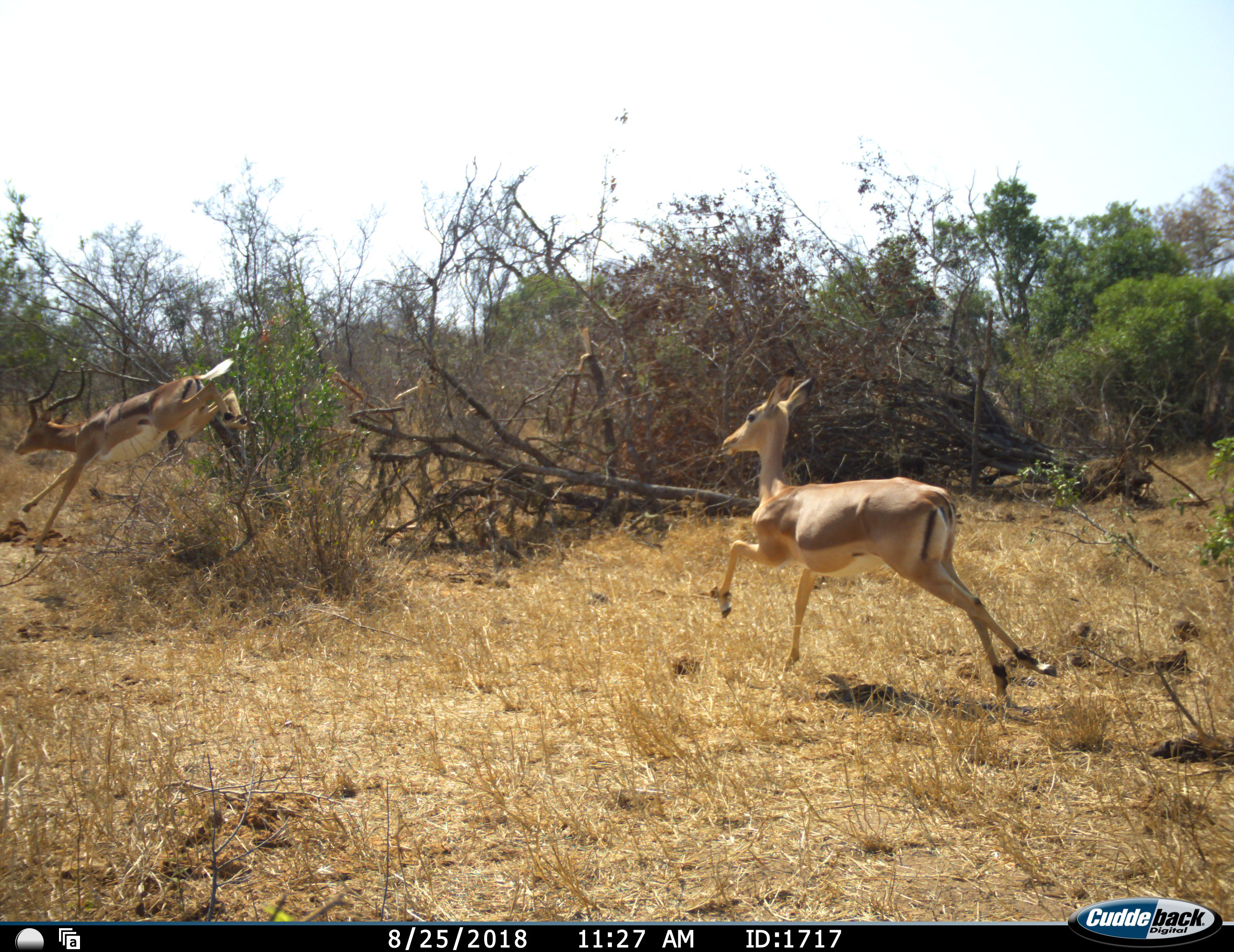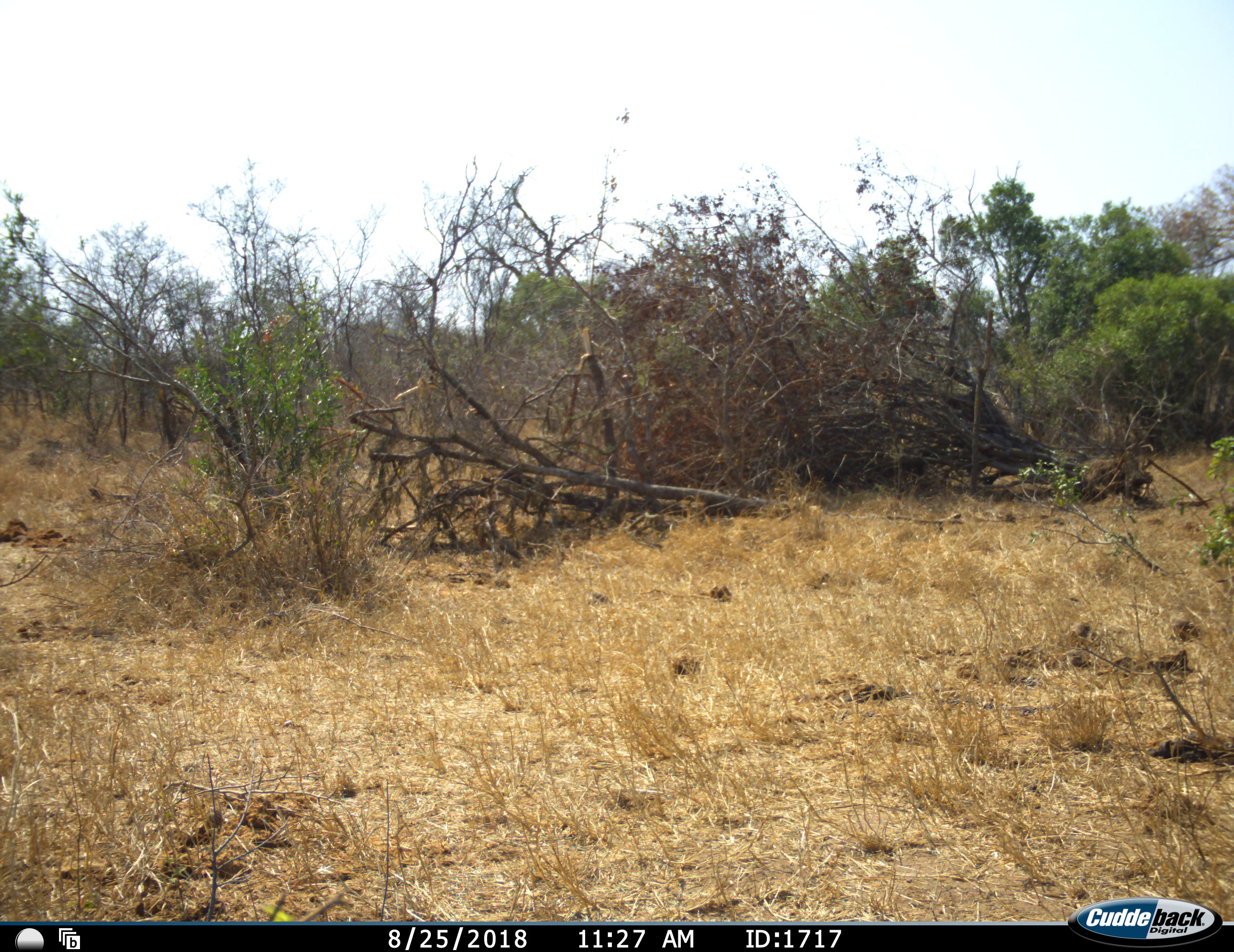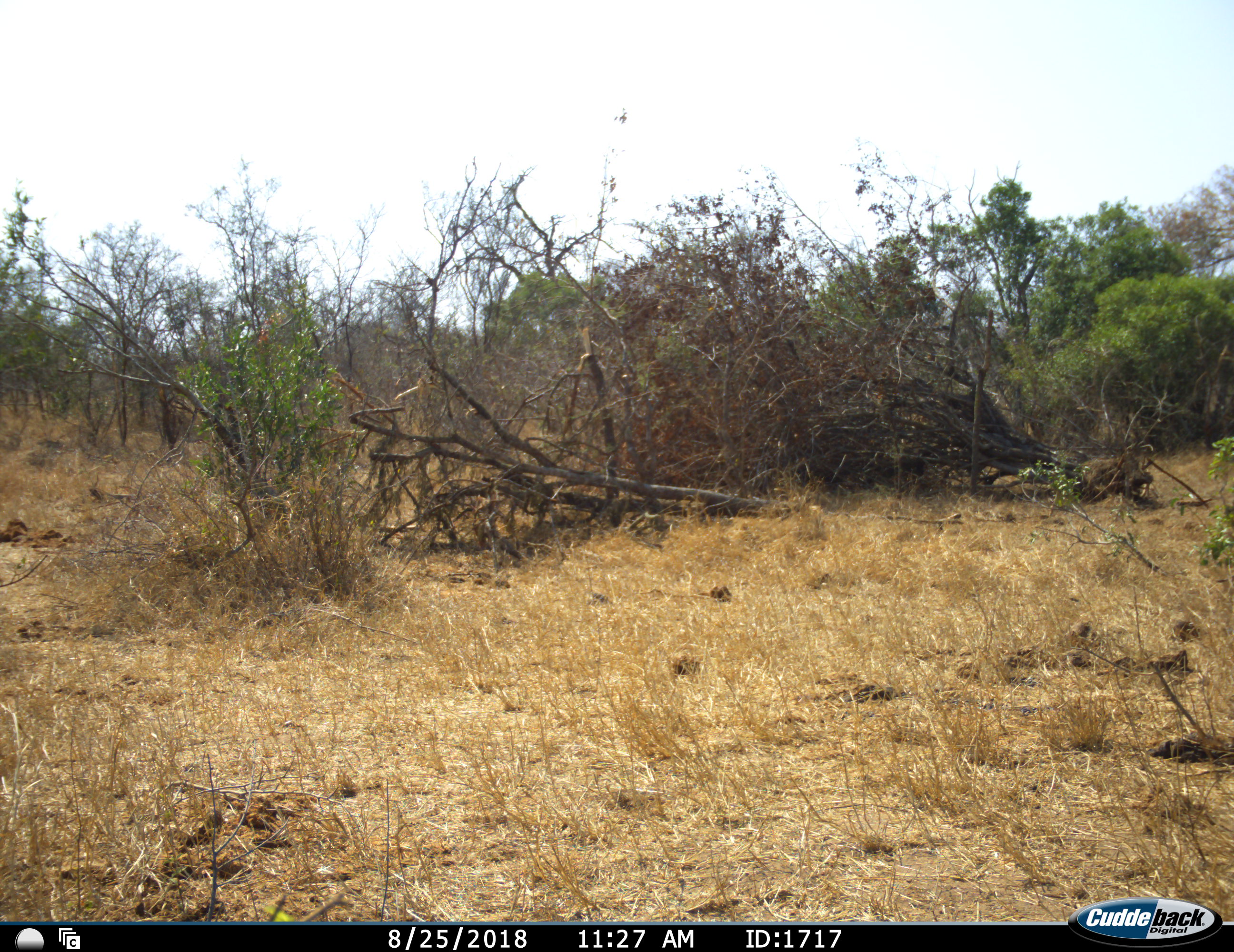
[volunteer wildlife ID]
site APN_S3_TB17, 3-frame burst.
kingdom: Animalia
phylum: Chordata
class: Mammalia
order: Artiodactyla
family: Bovidae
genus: Aepyceros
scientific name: Aepyceros melampus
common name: impala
Impala (Aepyceros melampus), count 2. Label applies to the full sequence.